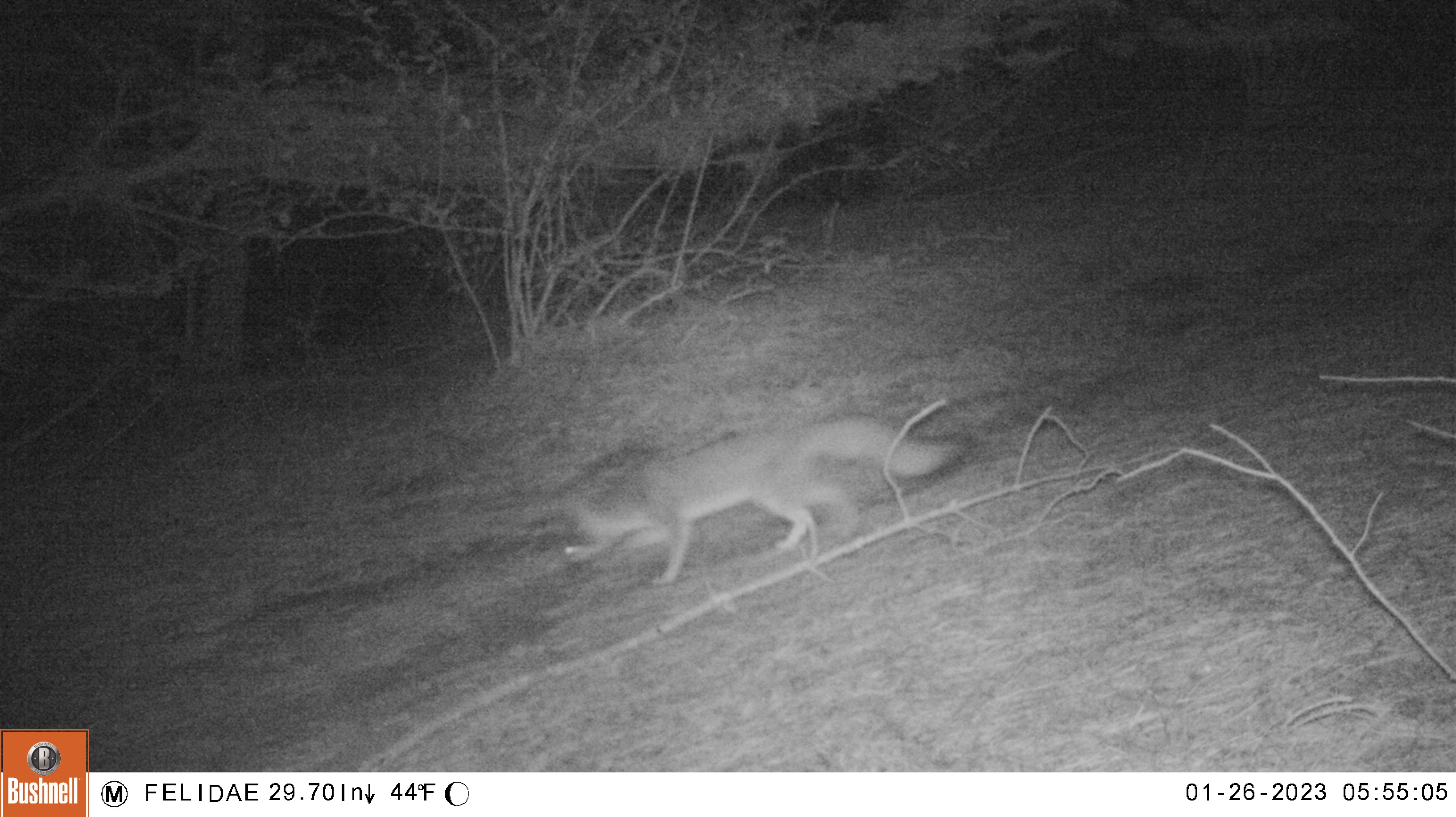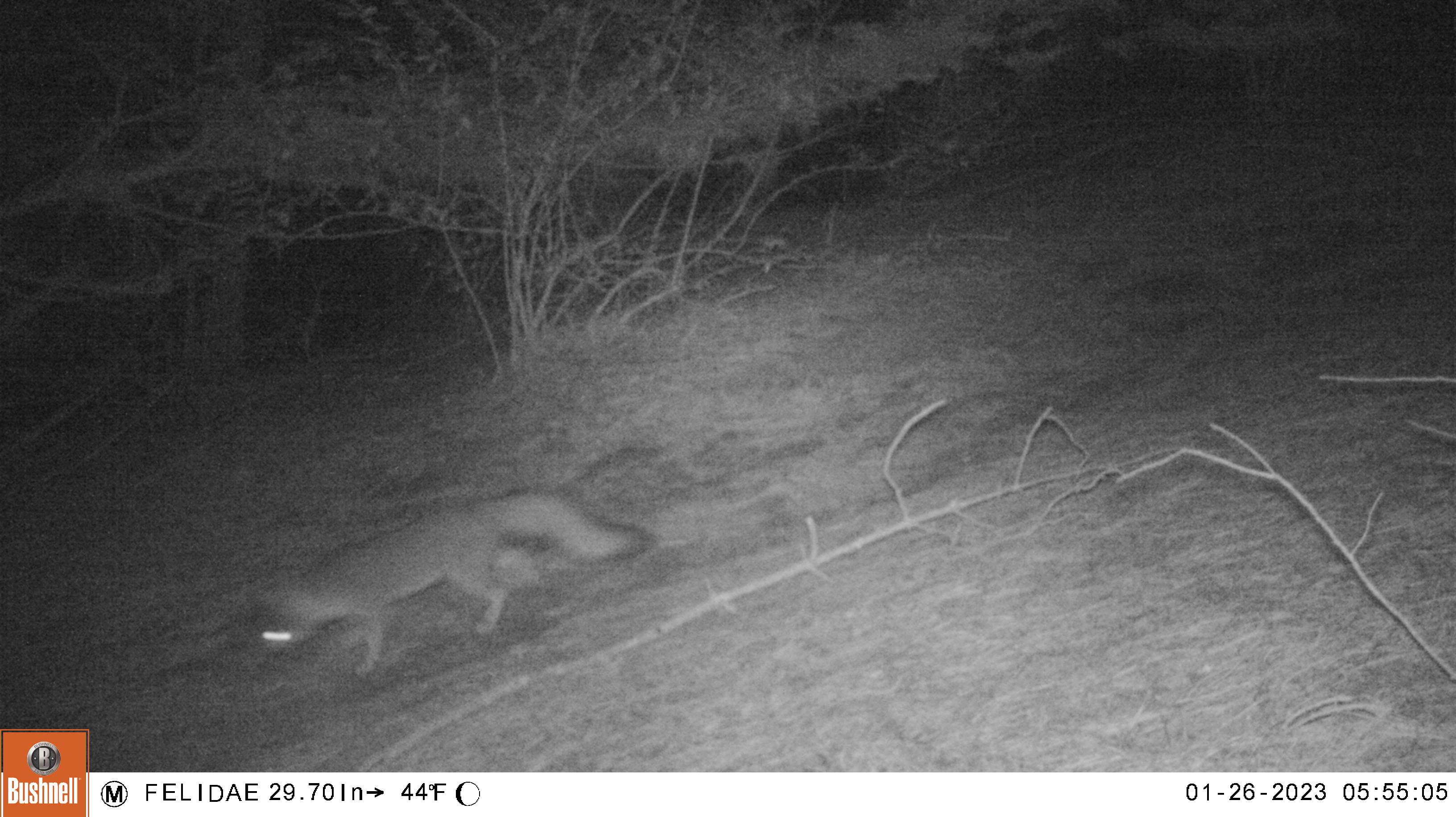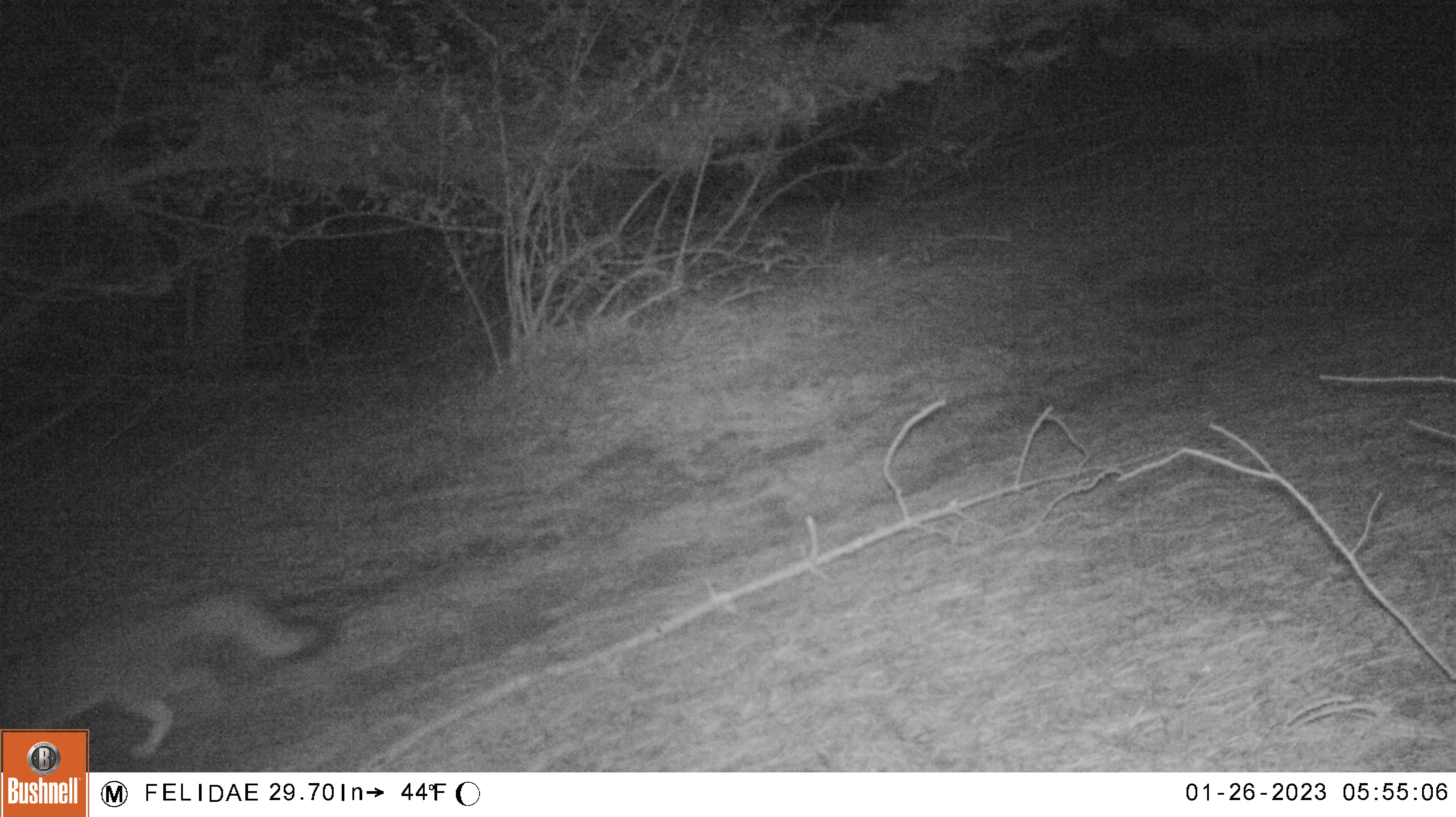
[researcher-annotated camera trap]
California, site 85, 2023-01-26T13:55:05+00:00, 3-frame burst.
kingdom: Animalia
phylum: Chordata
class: Mammalia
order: Carnivora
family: Canidae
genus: Urocyon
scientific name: Urocyon cinereoargenteus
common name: gray fox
Gray fox (Urocyon cinereoargenteus).